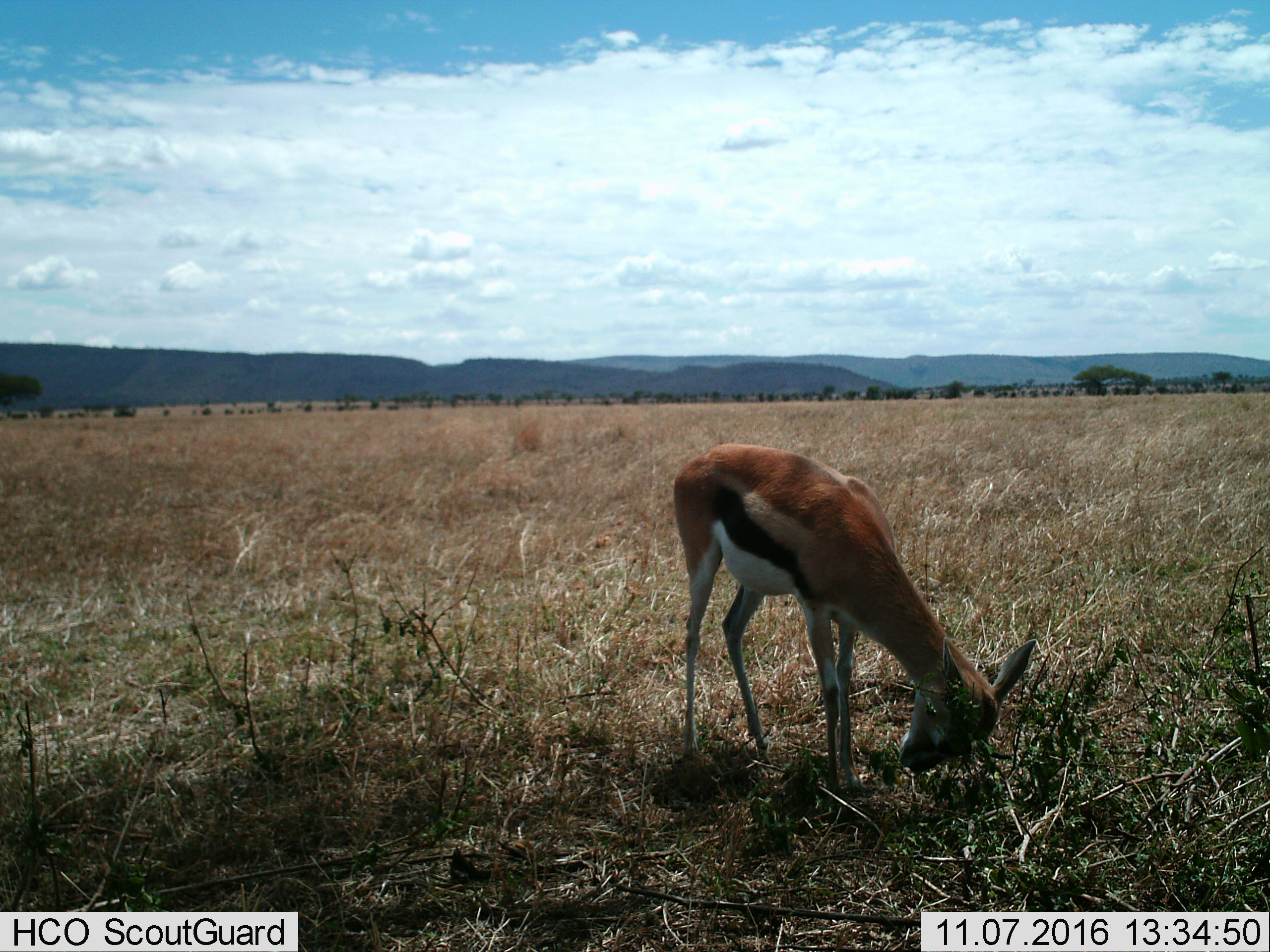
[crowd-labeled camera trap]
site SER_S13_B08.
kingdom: Animalia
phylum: Chordata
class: Mammalia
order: Artiodactyla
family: Bovidae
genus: Eudorcas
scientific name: Eudorcas thomsonii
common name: thomson's gazelle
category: gazellethomsons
Gazellethomsons (thomson's gazelle) (Eudorcas thomsonii), count 1. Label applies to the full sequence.